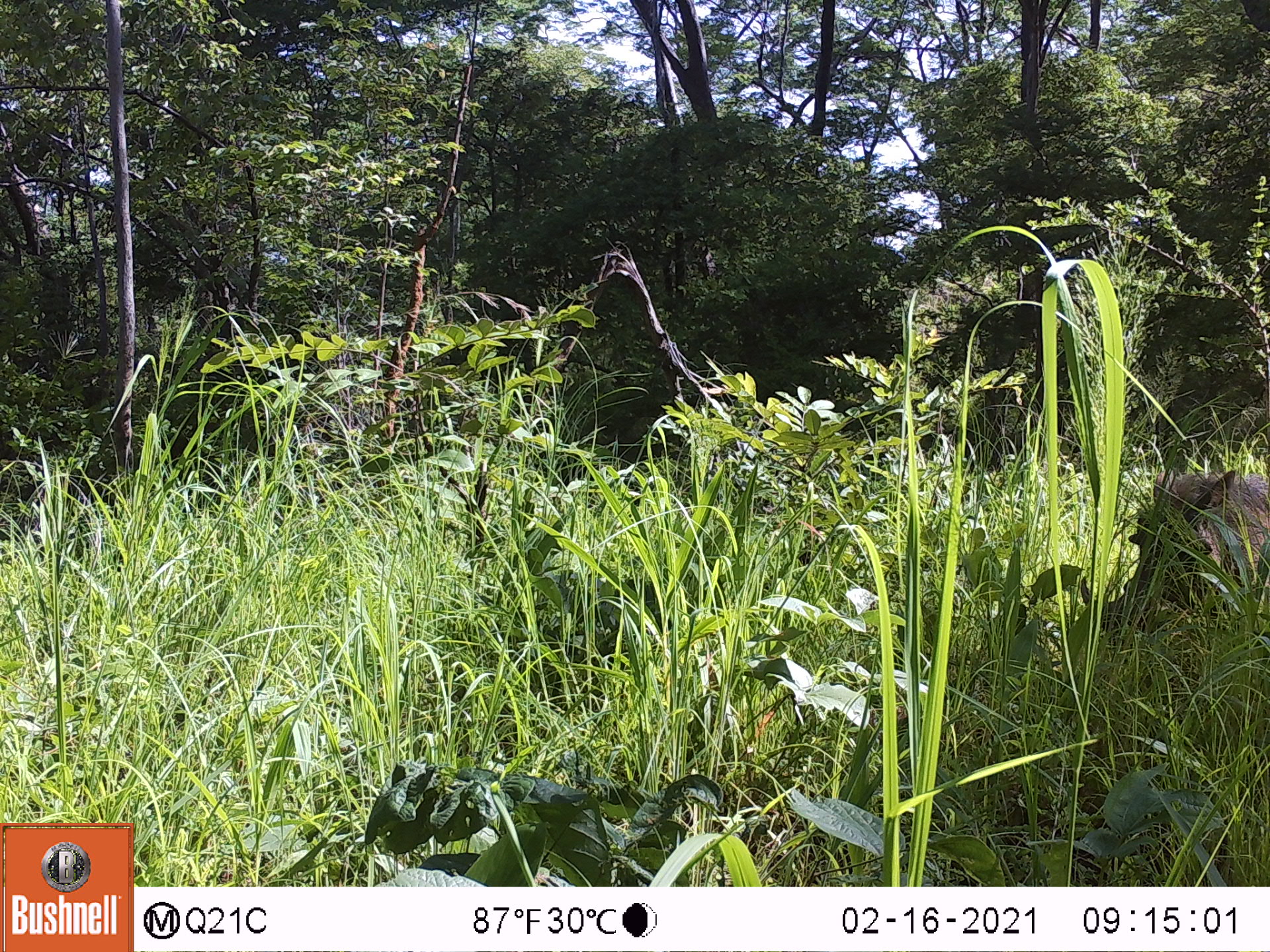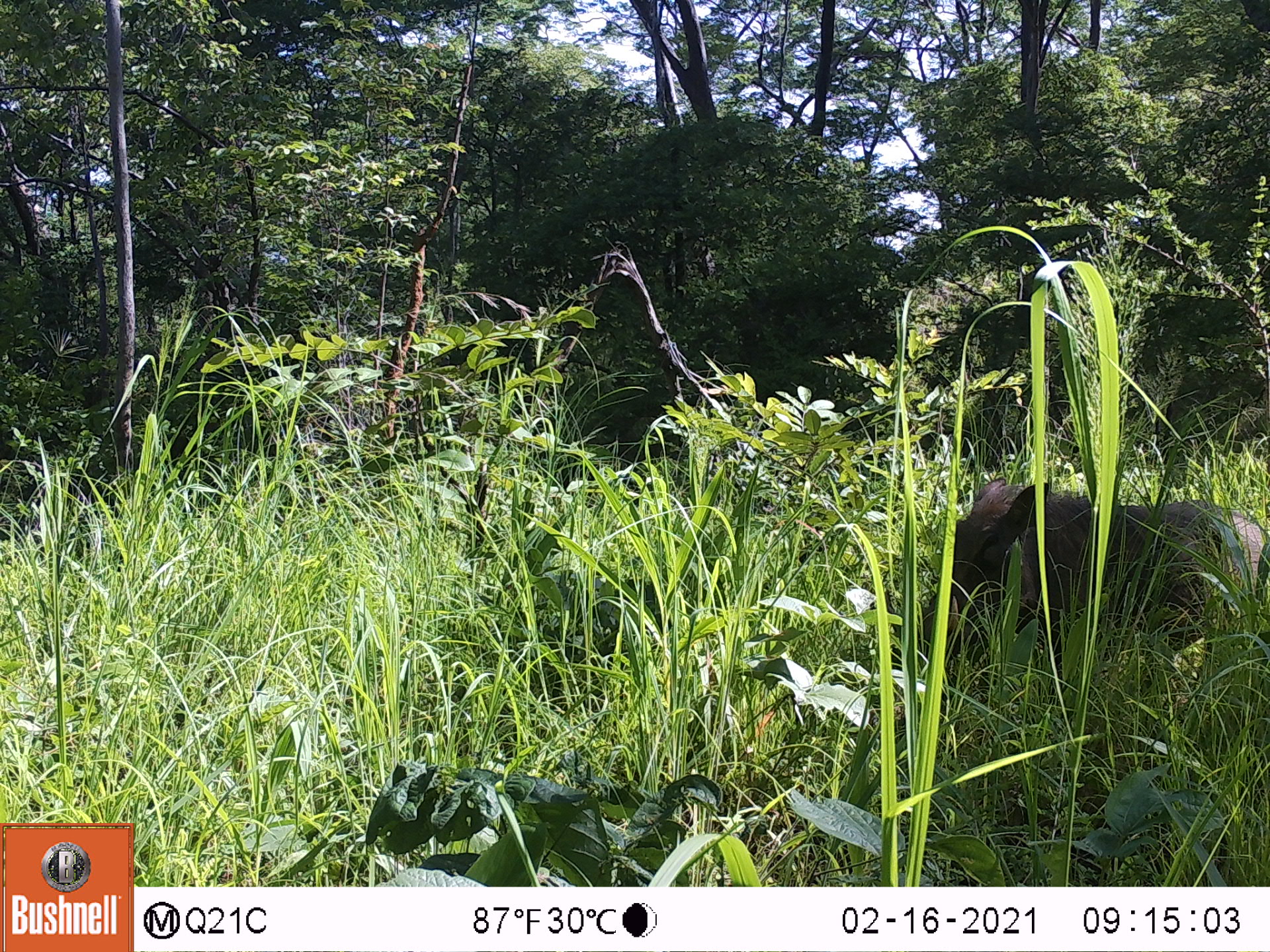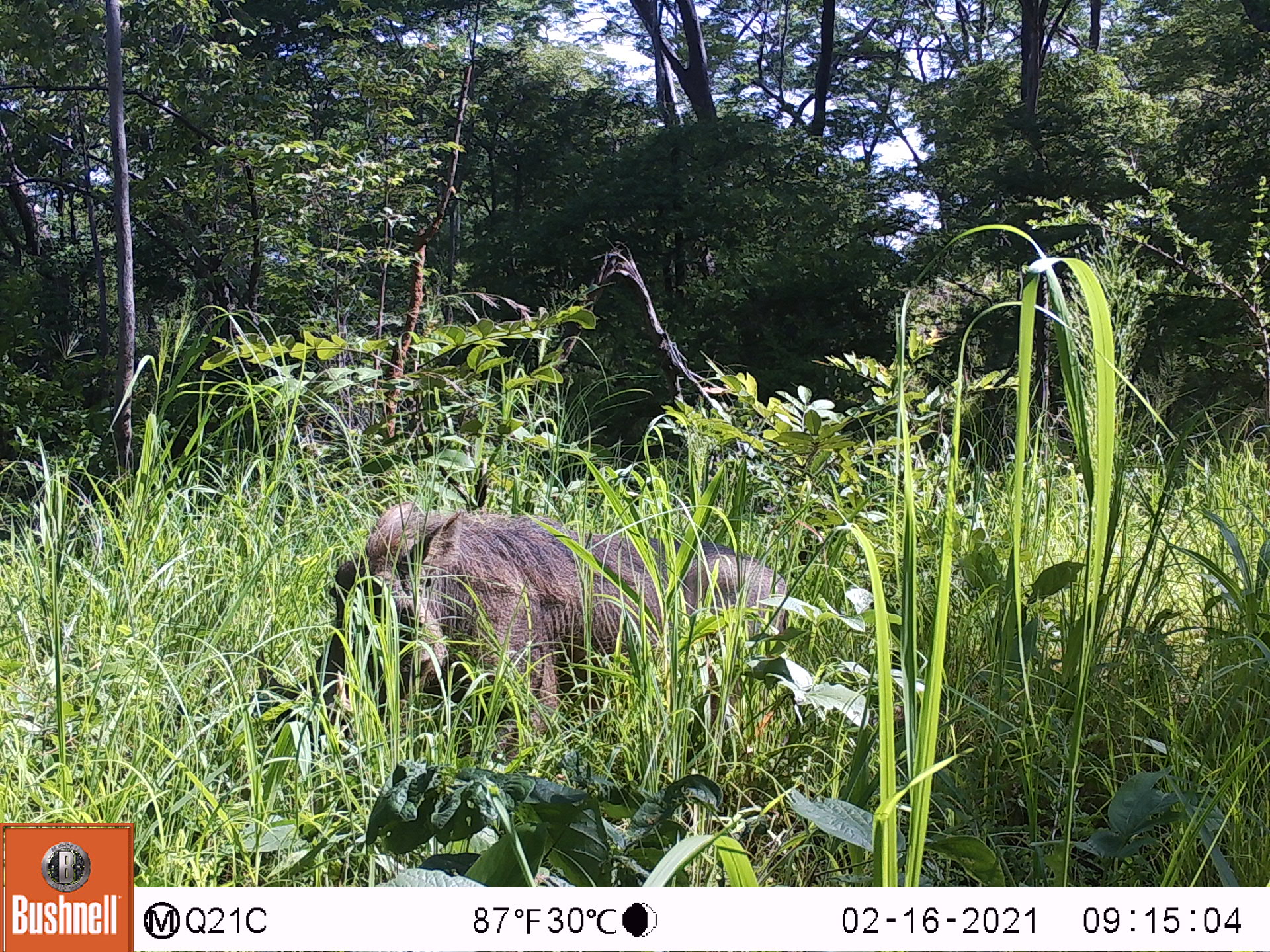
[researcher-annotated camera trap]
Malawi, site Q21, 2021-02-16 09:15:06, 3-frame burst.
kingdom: Animalia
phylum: Chordata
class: Mammalia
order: Artiodactyla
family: Suidae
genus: Phacochoerus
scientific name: Phacochoerus africanus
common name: common warthog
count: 1